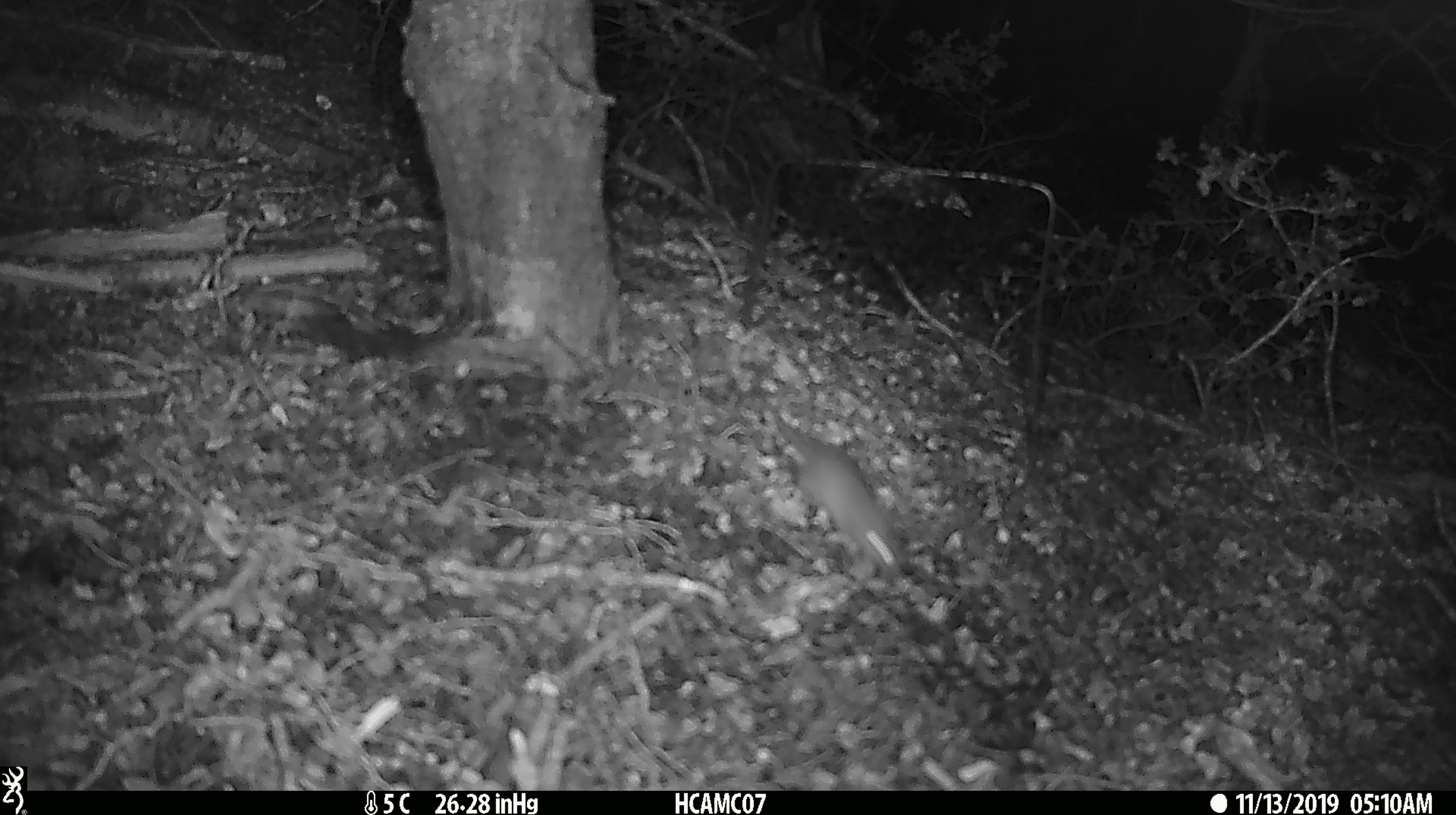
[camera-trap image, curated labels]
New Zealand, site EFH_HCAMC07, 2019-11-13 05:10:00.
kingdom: Animalia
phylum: Chordata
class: Mammalia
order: Rodentia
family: Muridae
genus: Mus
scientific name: Mus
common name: mouse